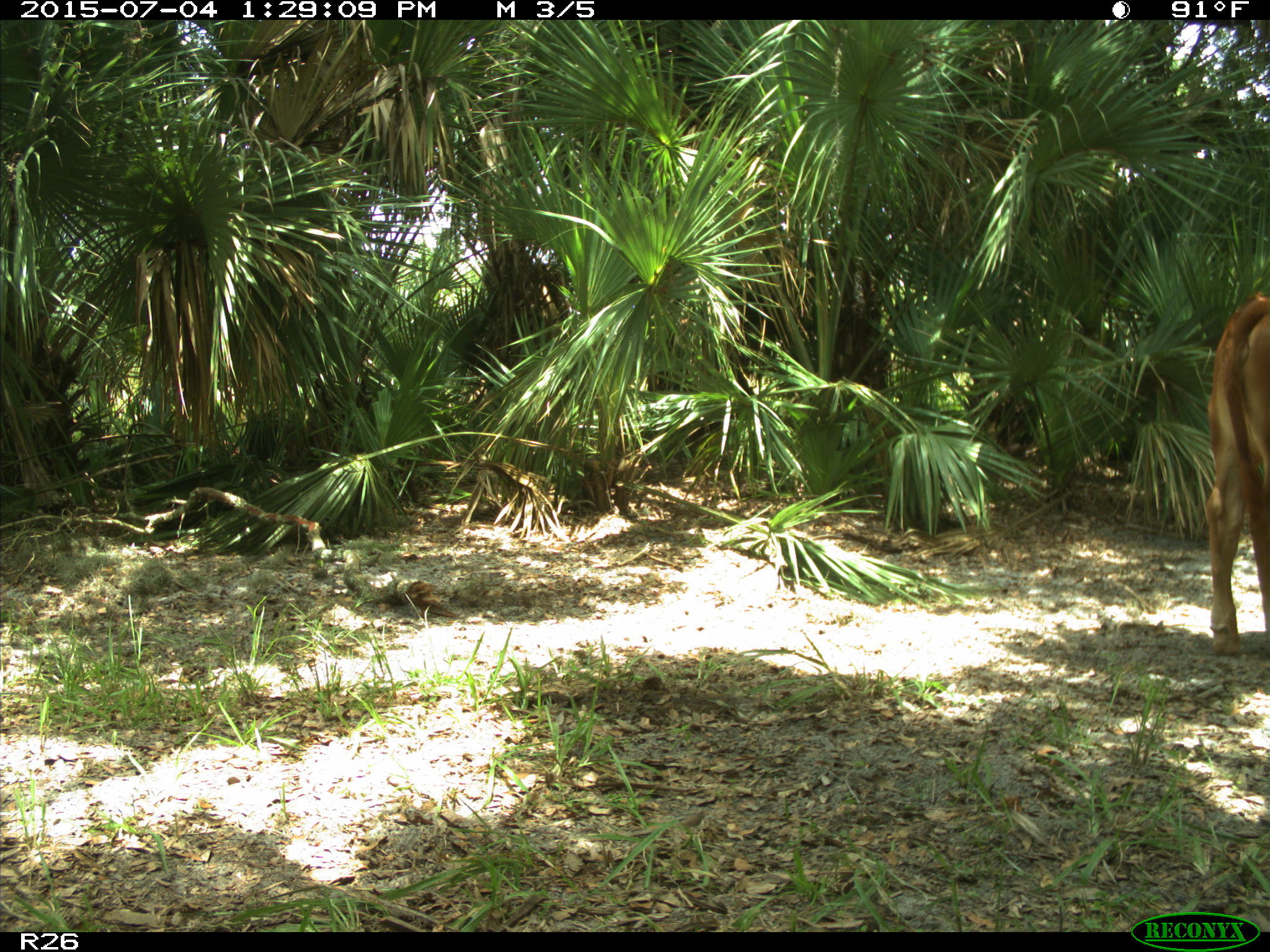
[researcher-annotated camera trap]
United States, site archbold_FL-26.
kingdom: Animalia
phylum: Chordata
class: Mammalia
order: Artiodactyla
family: Bovidae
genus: Bos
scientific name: Bos taurus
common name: domestic cow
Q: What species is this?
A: Bos taurus (domestic cow).